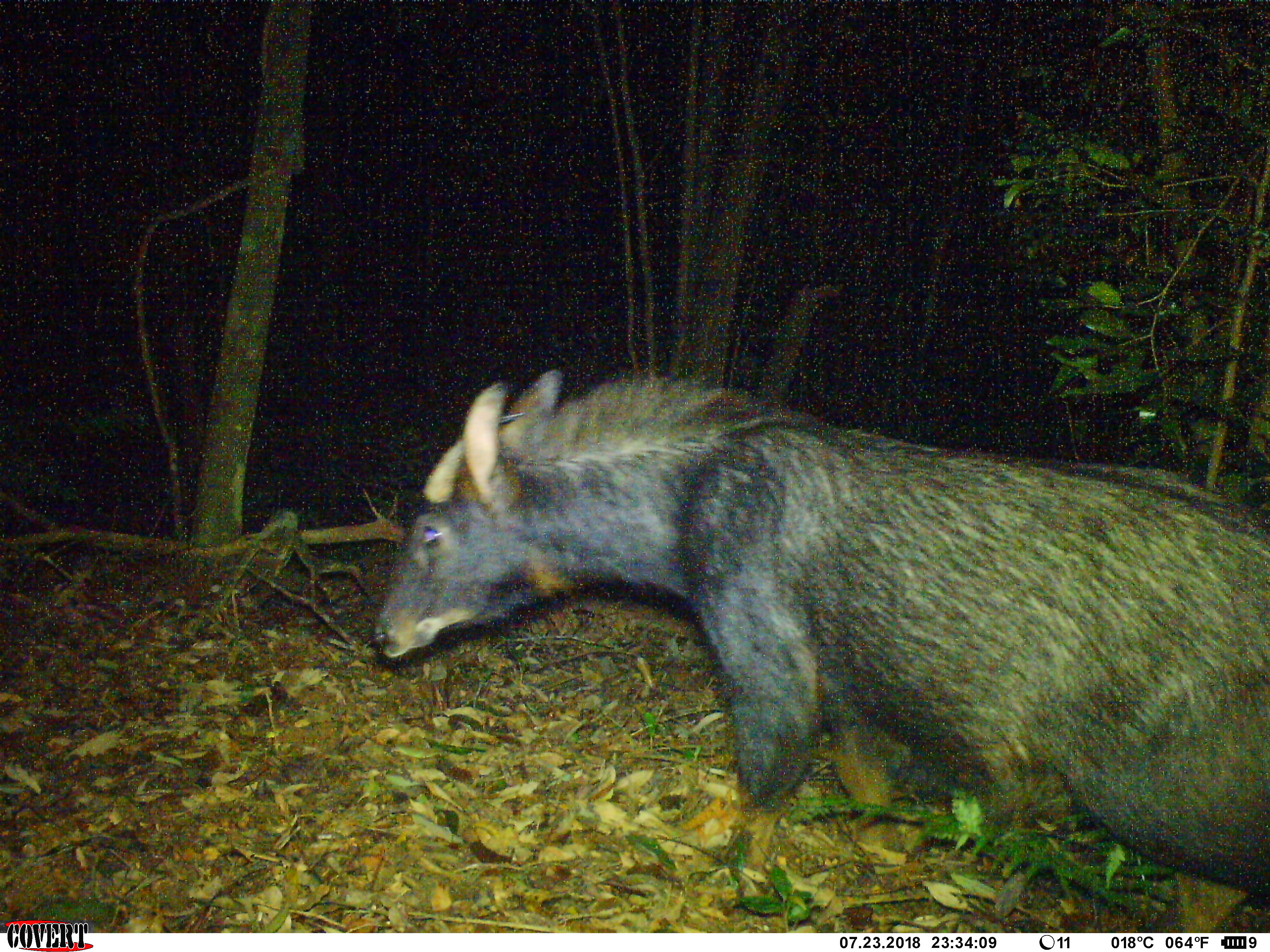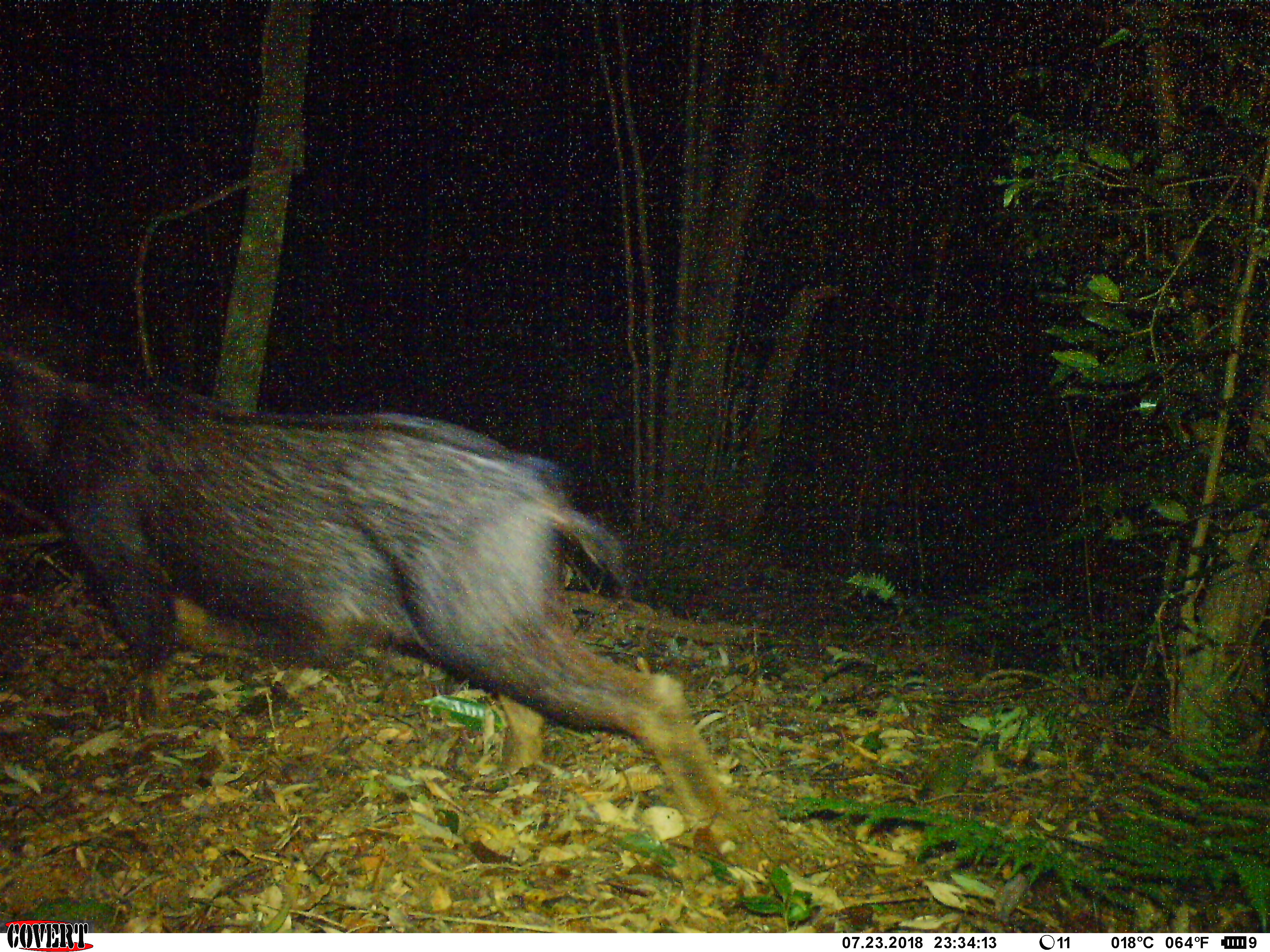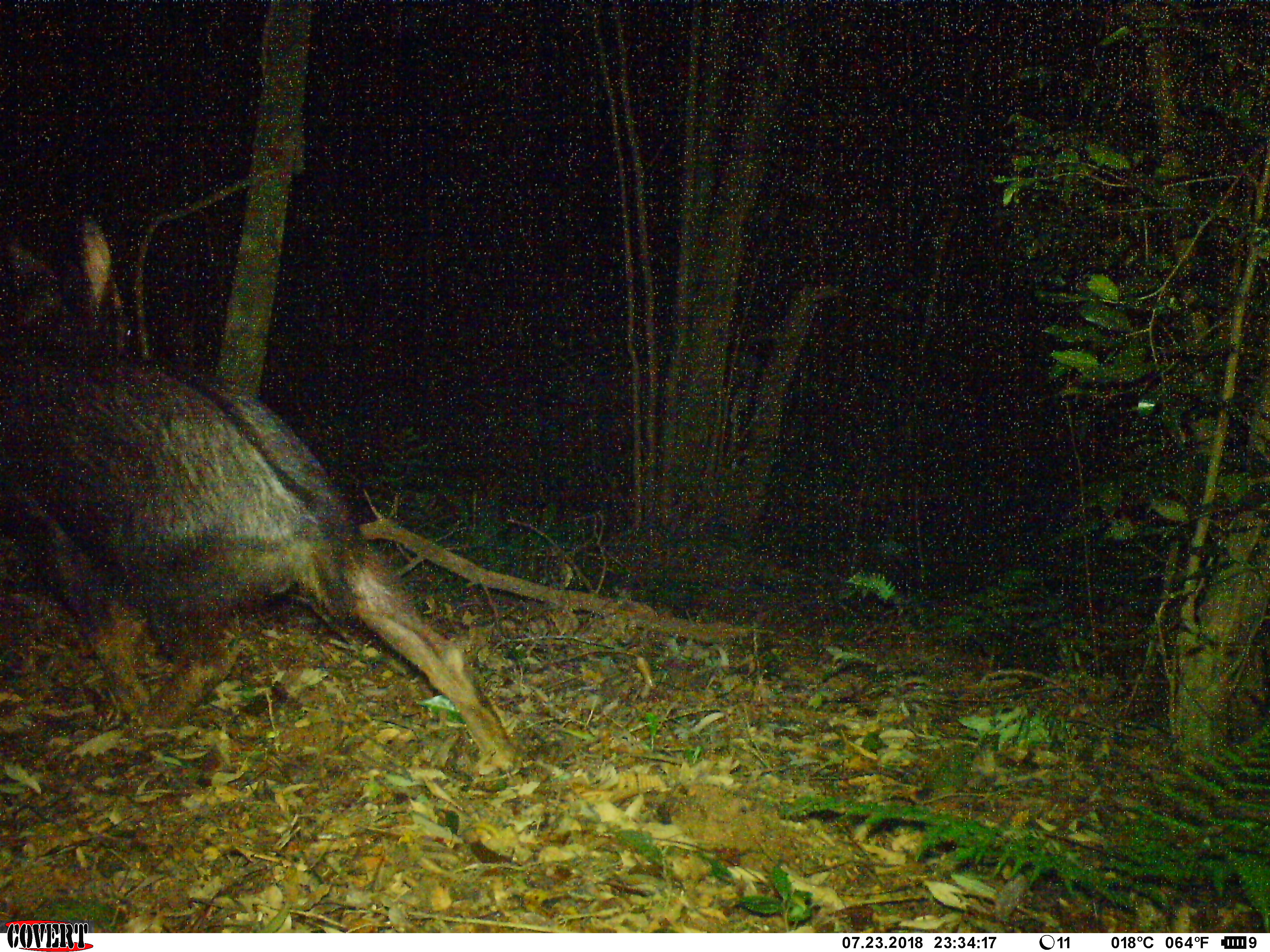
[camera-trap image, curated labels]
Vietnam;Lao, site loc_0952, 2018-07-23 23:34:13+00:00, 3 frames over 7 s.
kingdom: Animalia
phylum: Chordata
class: Mammalia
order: Artiodactyla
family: Bovidae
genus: Capricornis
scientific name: Capricornis sumatraensis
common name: chinese serow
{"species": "chinese serow (Capricornis sumatraensis)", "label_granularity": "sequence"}